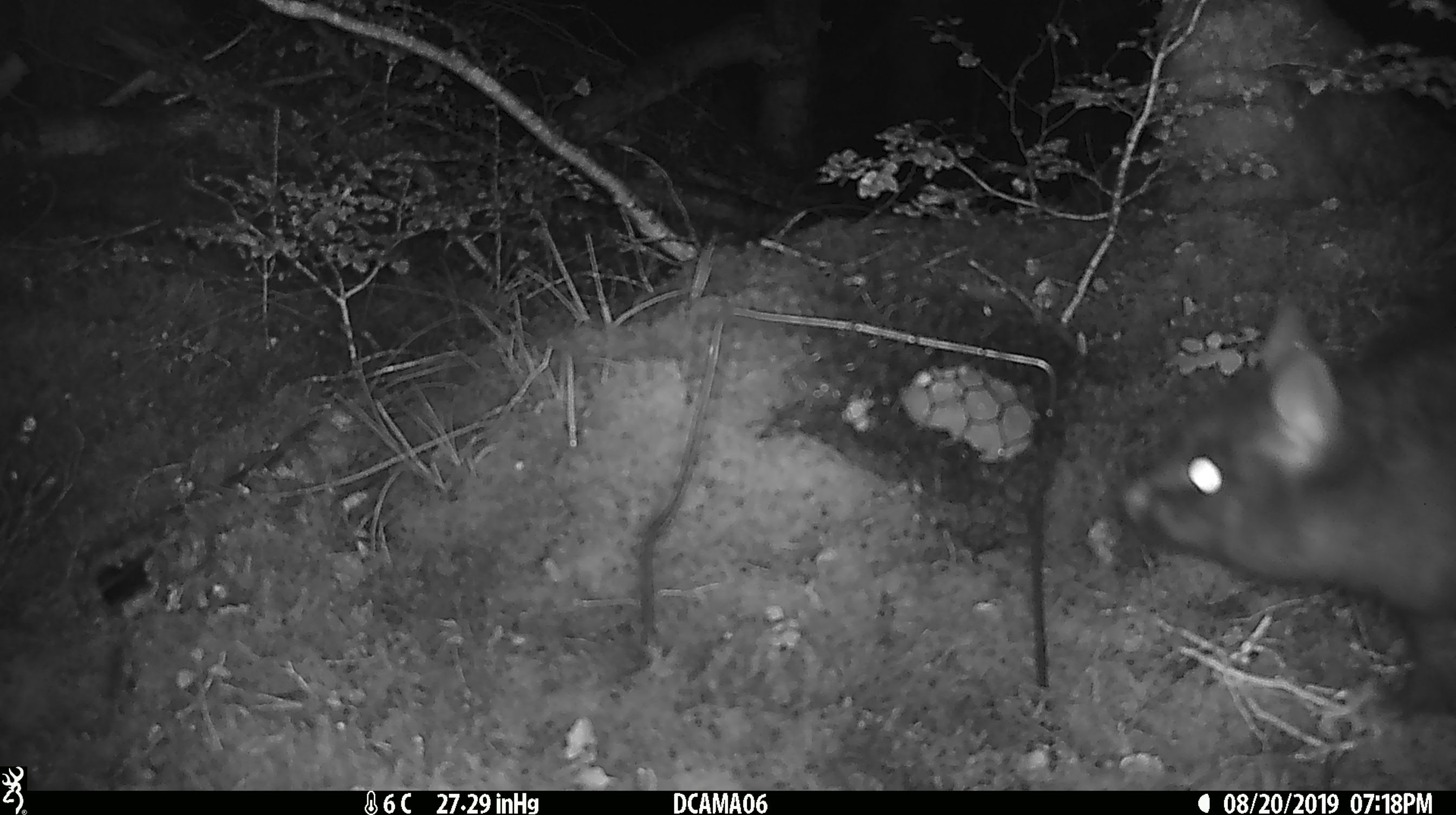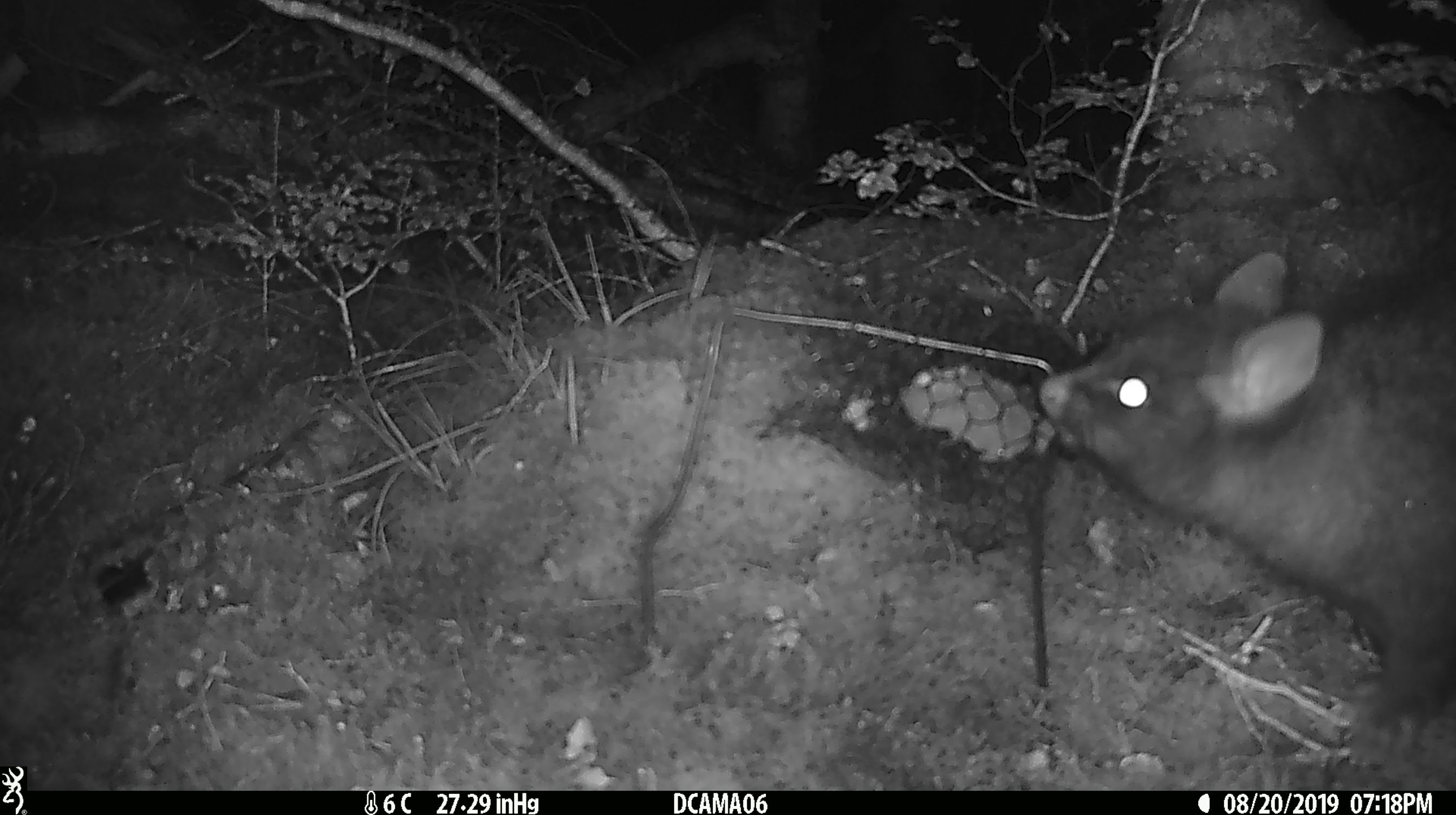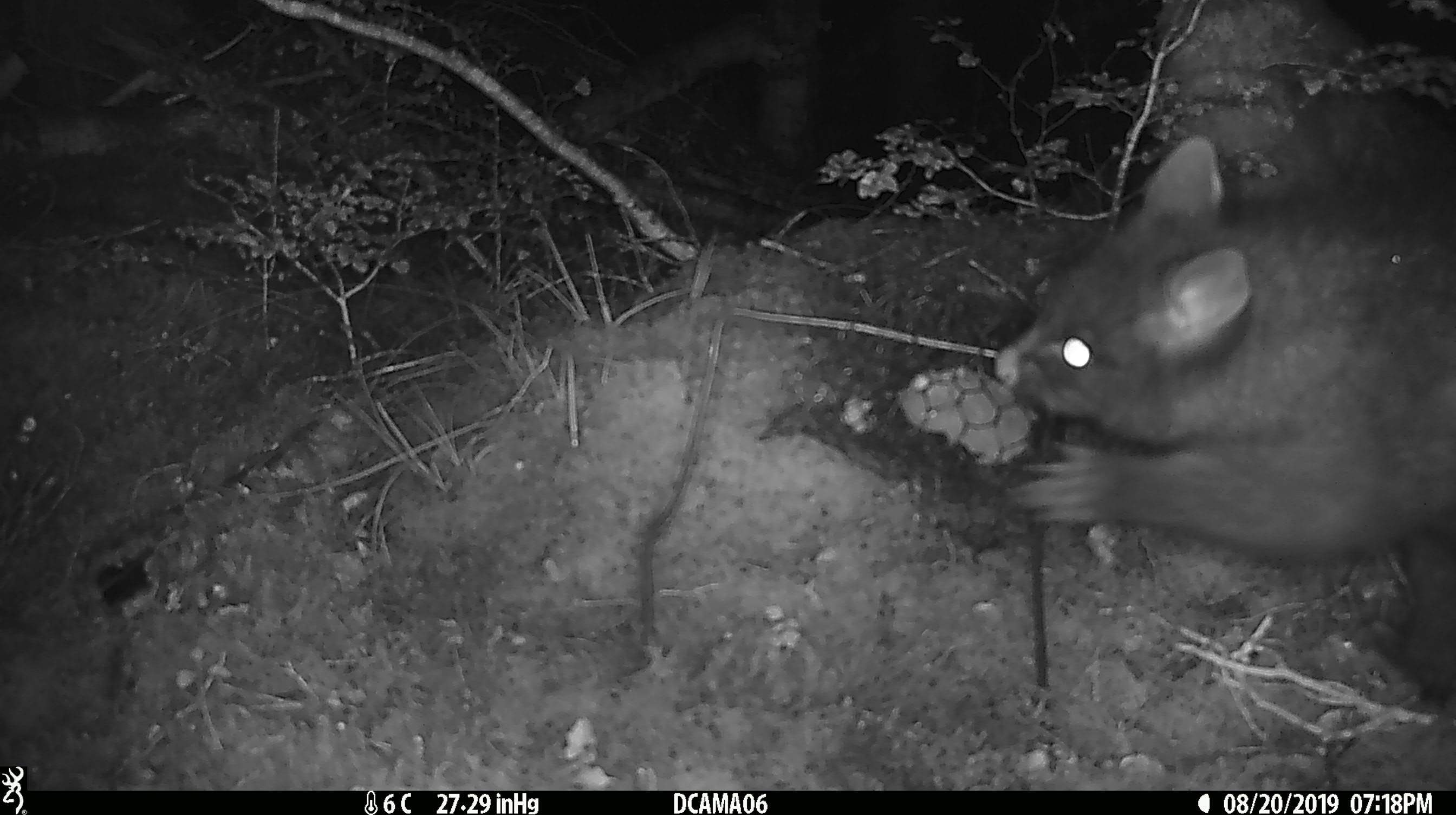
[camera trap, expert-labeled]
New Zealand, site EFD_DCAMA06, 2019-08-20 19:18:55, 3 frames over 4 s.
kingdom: Animalia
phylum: Chordata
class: Mammalia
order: Diprotodontia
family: Phalangeridae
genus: Trichosurus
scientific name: Trichosurus vulpecula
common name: common brushtail possum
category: possum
Possum (common brushtail possum) (Trichosurus vulpecula).